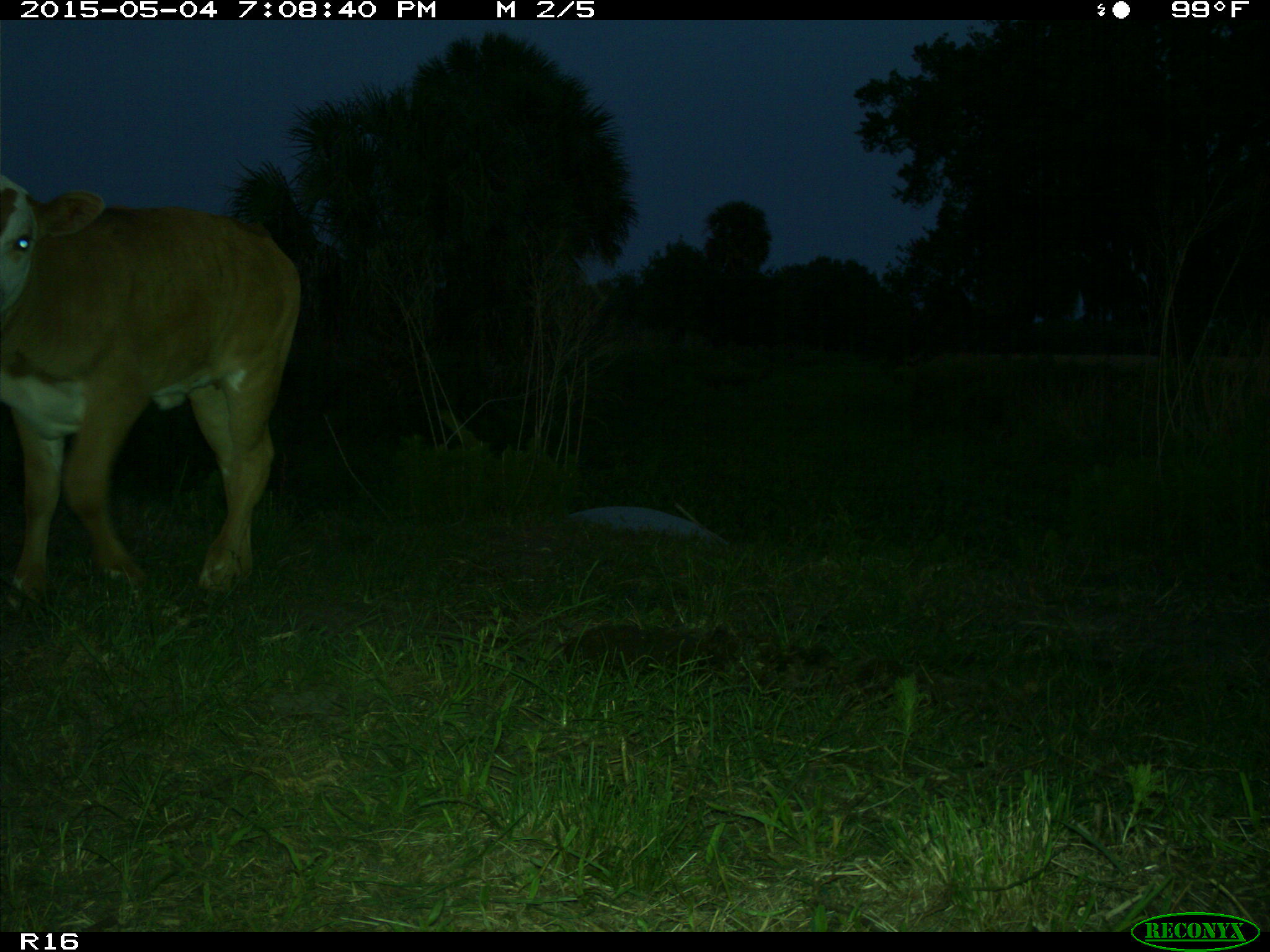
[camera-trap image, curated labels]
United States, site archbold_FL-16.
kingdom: Animalia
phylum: Chordata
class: Mammalia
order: Artiodactyla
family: Bovidae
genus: Bos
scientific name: Bos taurus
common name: domestic cow